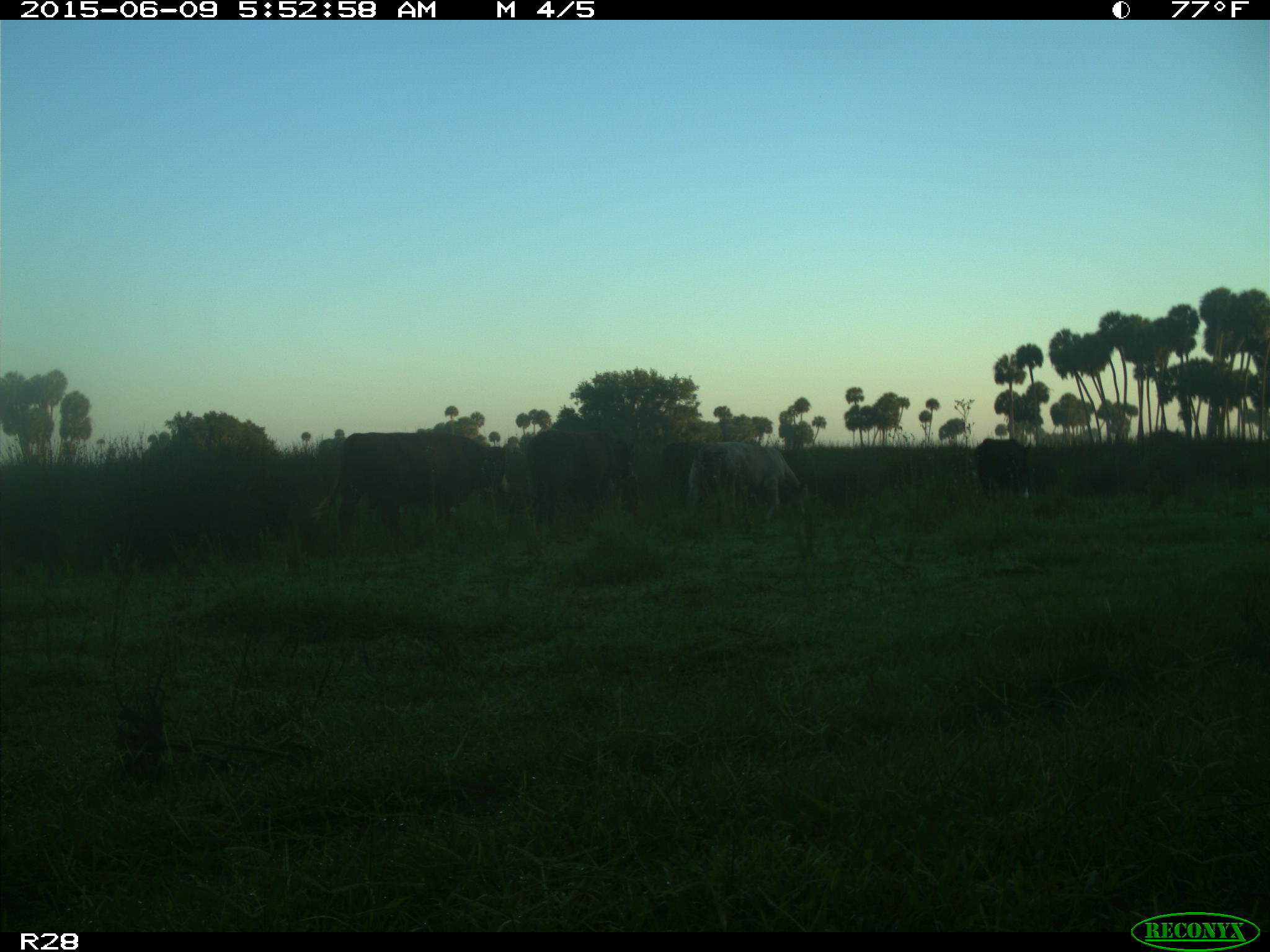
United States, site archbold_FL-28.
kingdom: Animalia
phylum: Chordata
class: Mammalia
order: Artiodactyla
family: Bovidae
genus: Bos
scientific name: Bos taurus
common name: domestic cow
Bos taurus (domestic cow).